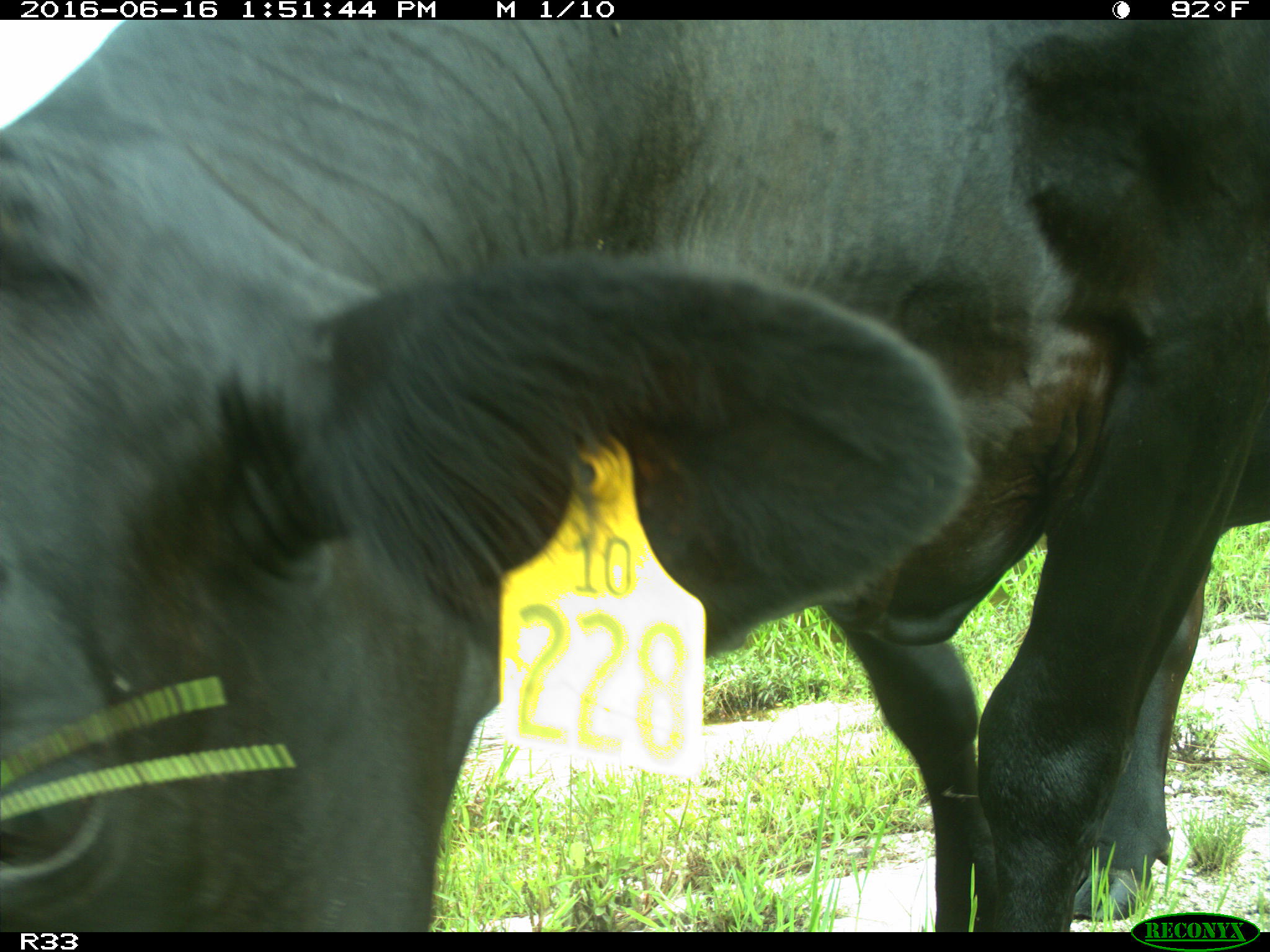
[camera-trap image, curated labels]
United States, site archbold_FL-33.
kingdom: Animalia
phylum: Chordata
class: Mammalia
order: Artiodactyla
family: Bovidae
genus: Bos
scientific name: Bos taurus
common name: domestic cow